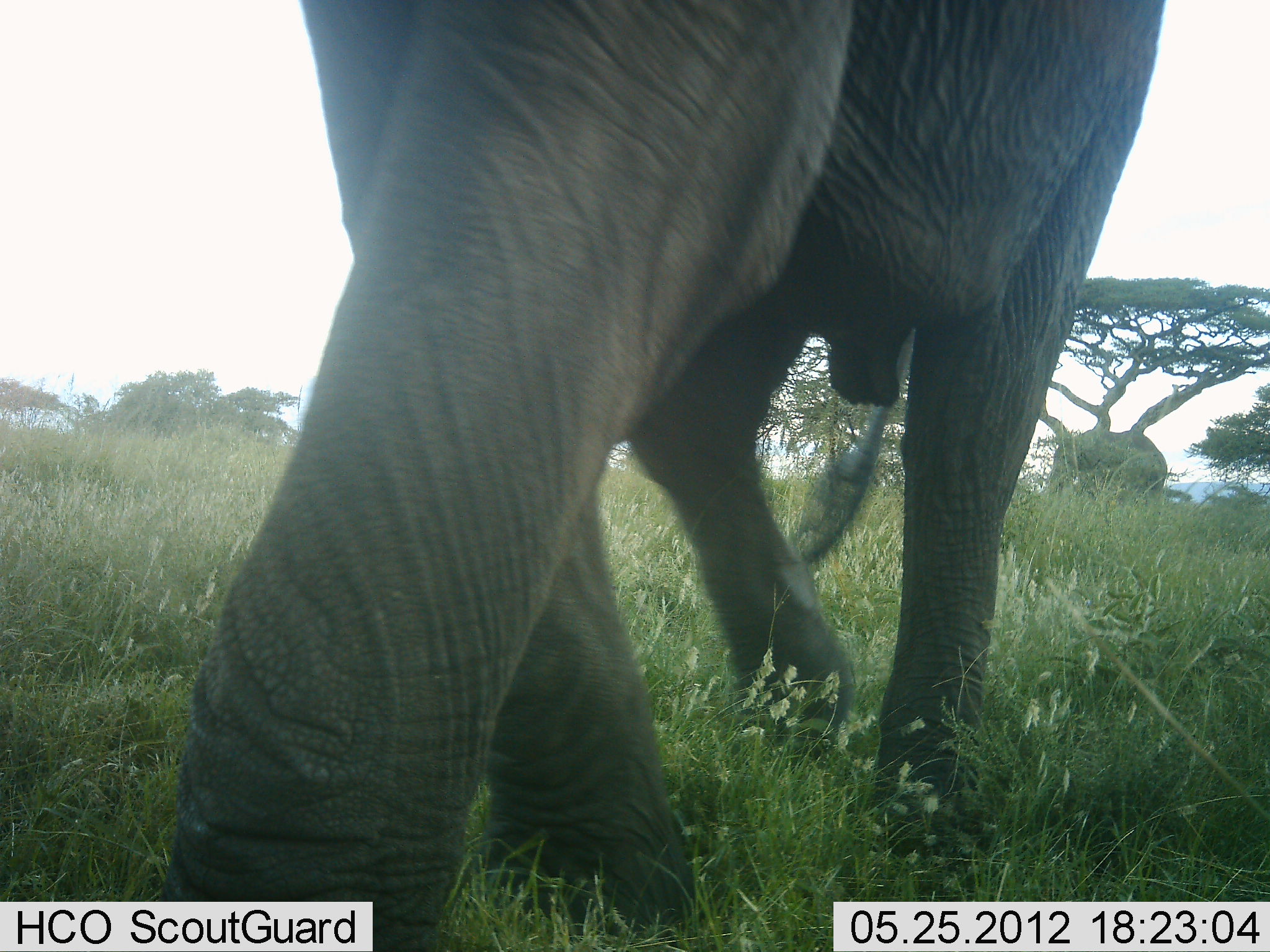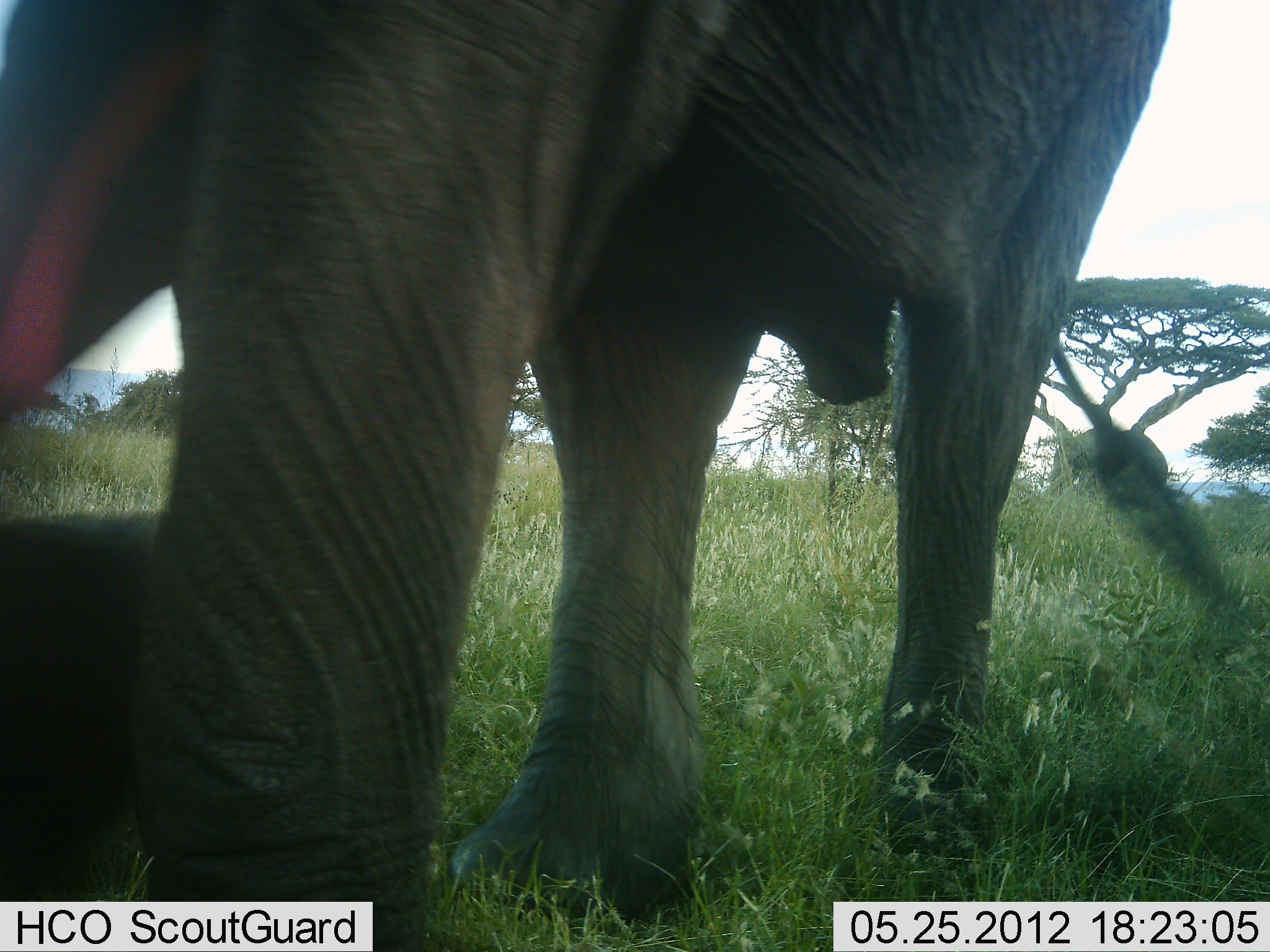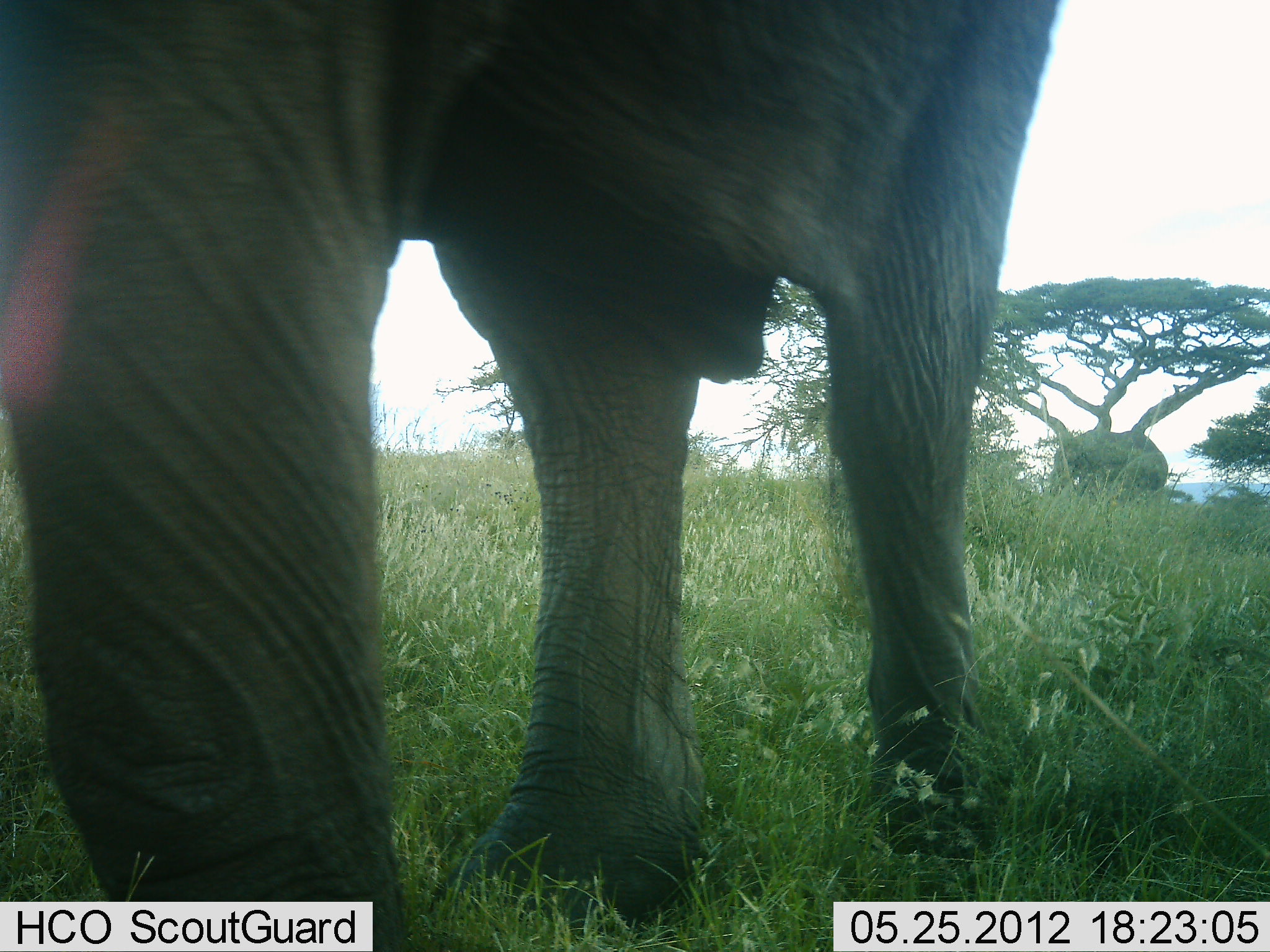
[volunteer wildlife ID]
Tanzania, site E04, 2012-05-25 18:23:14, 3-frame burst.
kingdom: Animalia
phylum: Chordata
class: Mammalia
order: Proboscidea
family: Elephantidae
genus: Loxodonta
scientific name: Loxodonta africana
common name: african bush elephant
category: elephant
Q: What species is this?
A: Elephant (african bush elephant) (Loxodonta africana).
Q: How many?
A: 1.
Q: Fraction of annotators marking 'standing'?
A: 50%.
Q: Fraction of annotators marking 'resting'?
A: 0%.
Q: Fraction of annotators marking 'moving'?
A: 80%.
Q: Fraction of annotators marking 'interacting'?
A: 0%.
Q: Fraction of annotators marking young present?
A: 0%.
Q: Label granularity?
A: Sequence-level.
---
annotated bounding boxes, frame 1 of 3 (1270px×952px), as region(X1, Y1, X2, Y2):
animal: region(145, 1, 1166, 952); region(1047, 426, 1168, 498)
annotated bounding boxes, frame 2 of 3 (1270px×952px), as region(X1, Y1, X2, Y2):
animal: region(1, 1, 1174, 952)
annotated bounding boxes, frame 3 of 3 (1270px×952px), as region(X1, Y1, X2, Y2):
animal: region(1, 1, 1061, 952)